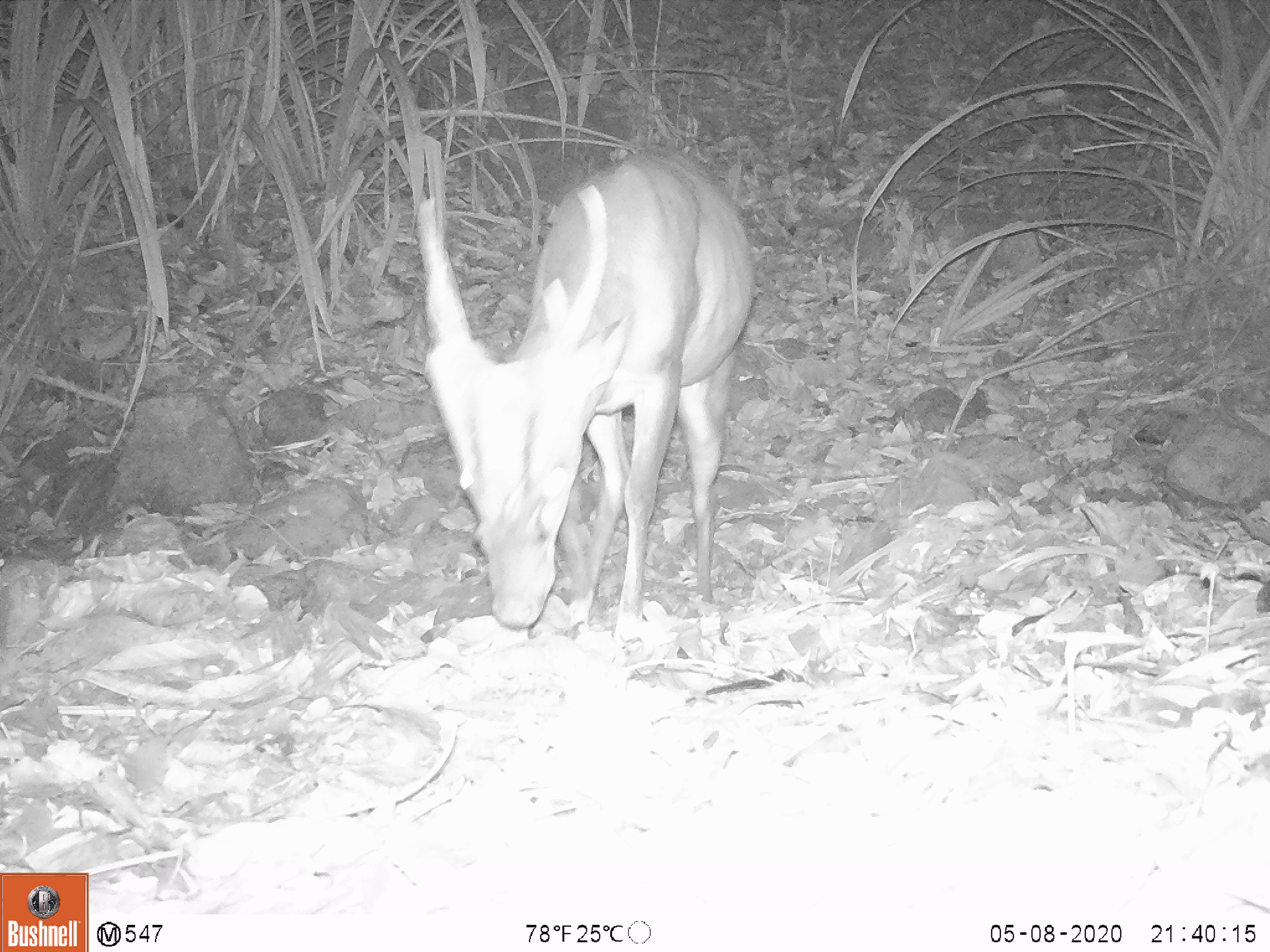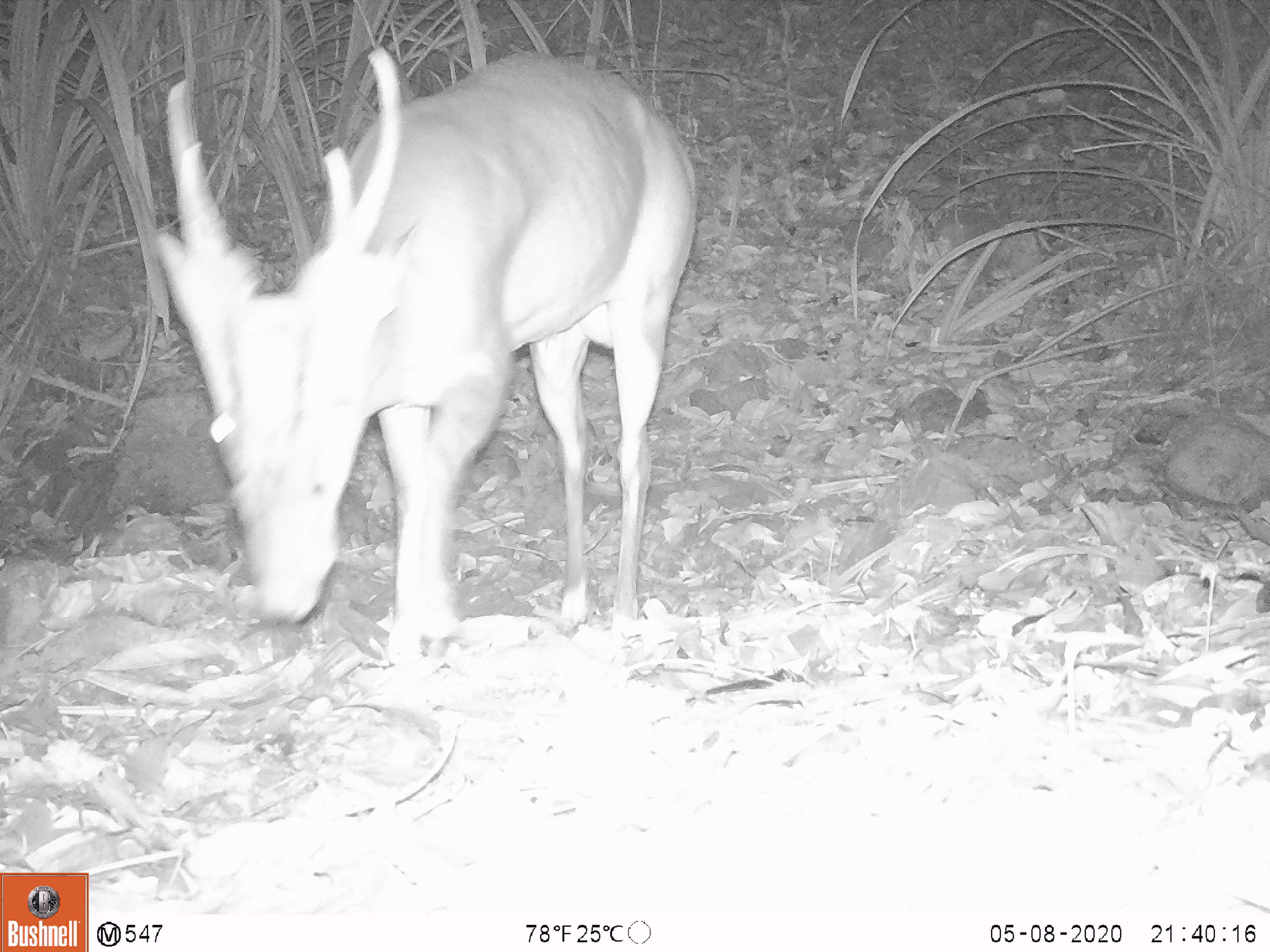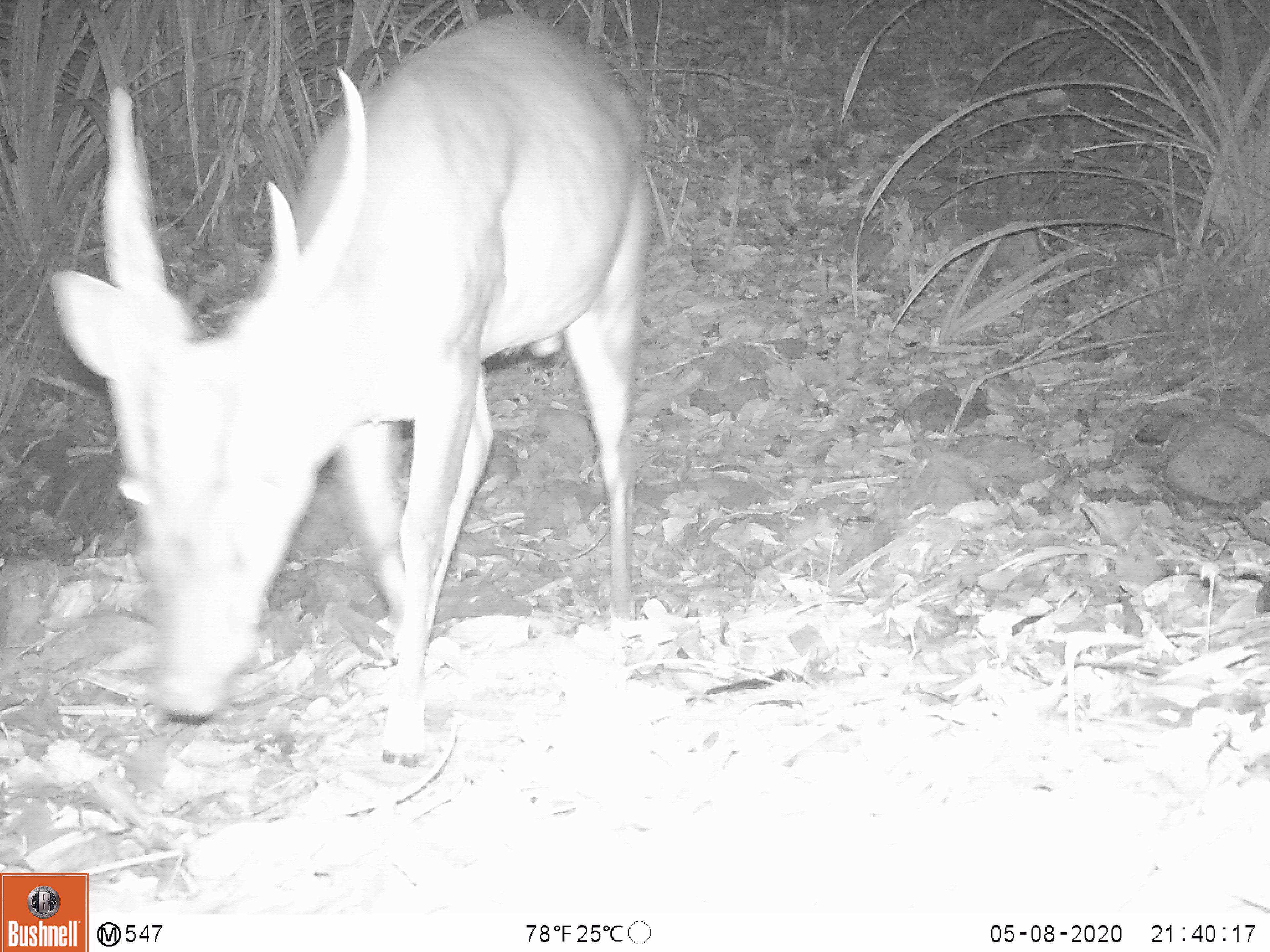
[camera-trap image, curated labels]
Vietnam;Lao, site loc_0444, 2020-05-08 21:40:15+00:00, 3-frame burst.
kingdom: Animalia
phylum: Chordata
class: Mammalia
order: Artiodactyla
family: Cervidae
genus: Muntiacus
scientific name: Muntiacus vuquangensis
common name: large-antlered muntjac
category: large antlered muntjac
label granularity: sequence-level